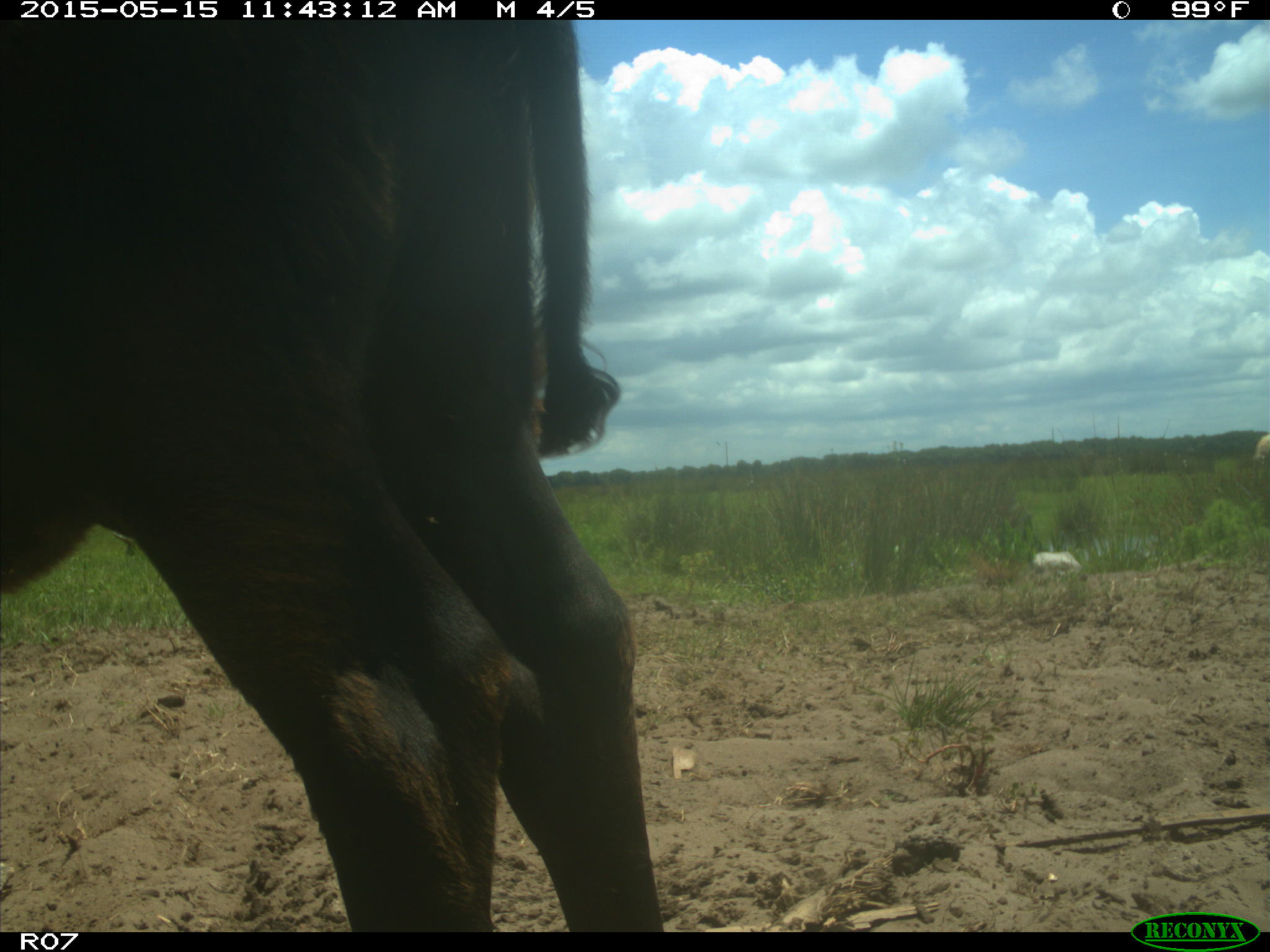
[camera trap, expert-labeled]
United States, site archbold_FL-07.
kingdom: Animalia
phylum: Chordata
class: Mammalia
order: Artiodactyla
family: Bovidae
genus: Bos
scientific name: Bos taurus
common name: domestic cow